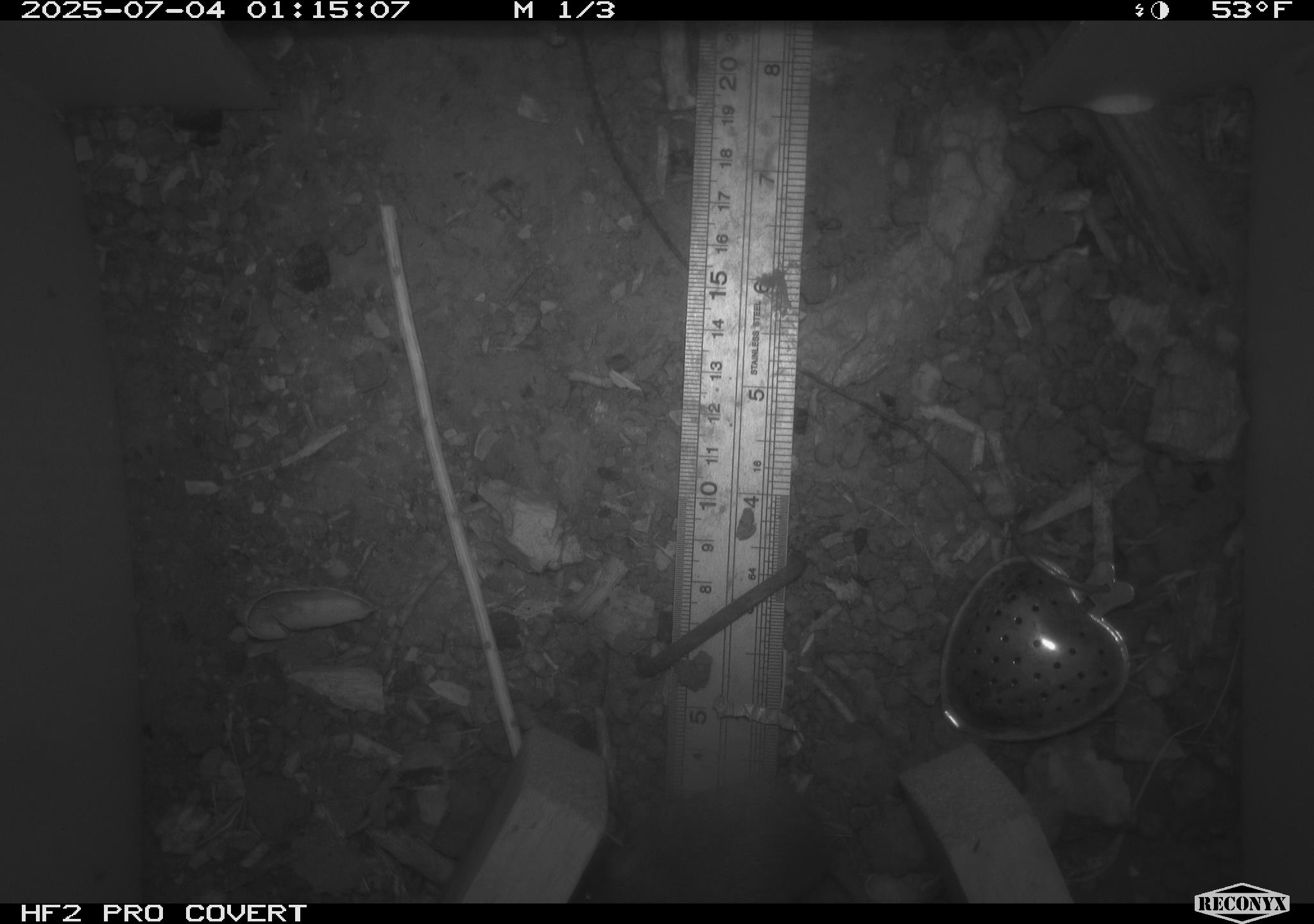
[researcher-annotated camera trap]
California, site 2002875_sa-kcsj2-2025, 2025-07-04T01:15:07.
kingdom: Animalia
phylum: Chordata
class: Mammalia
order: Rodentia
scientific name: Rodentia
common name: rodent